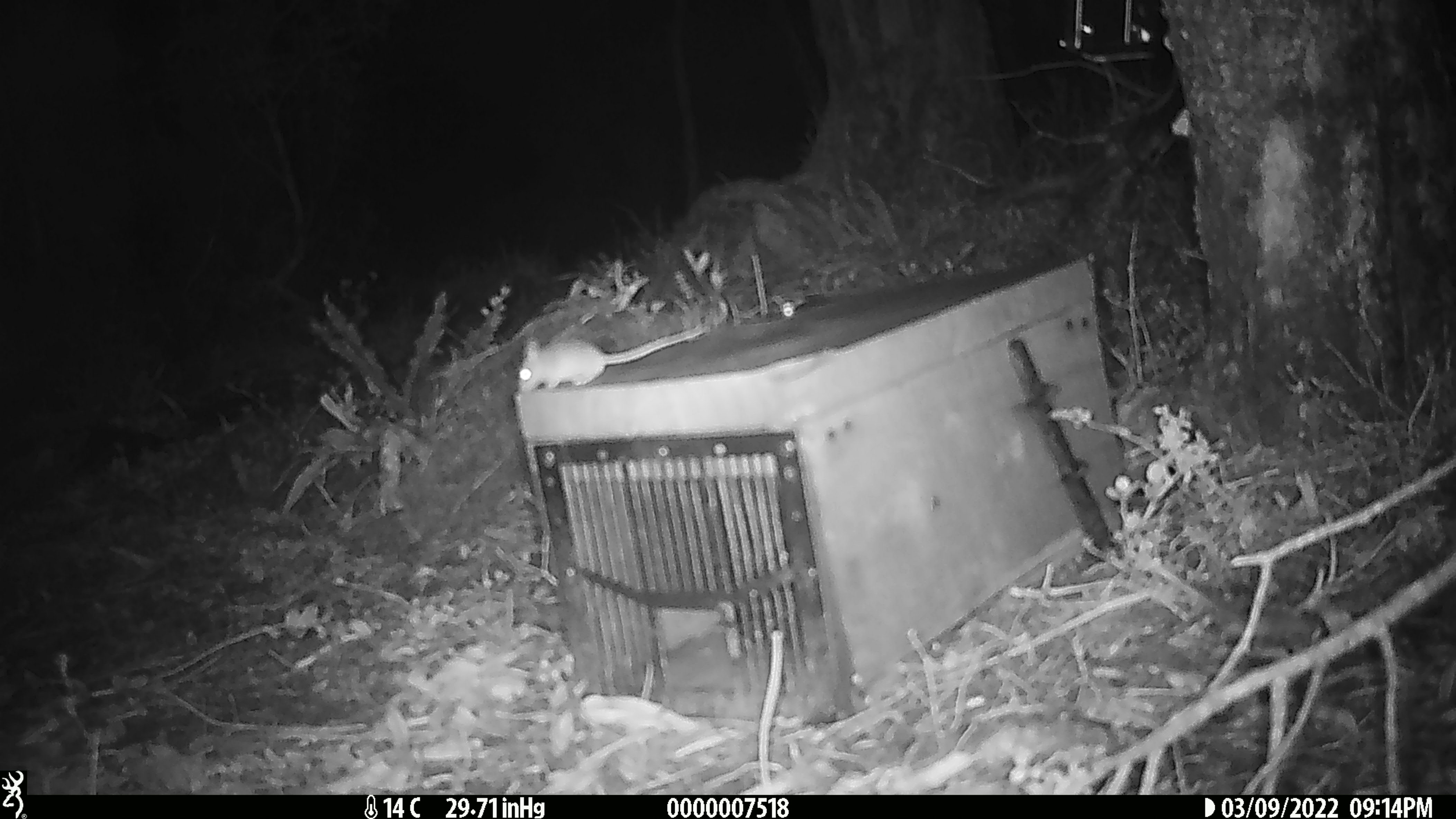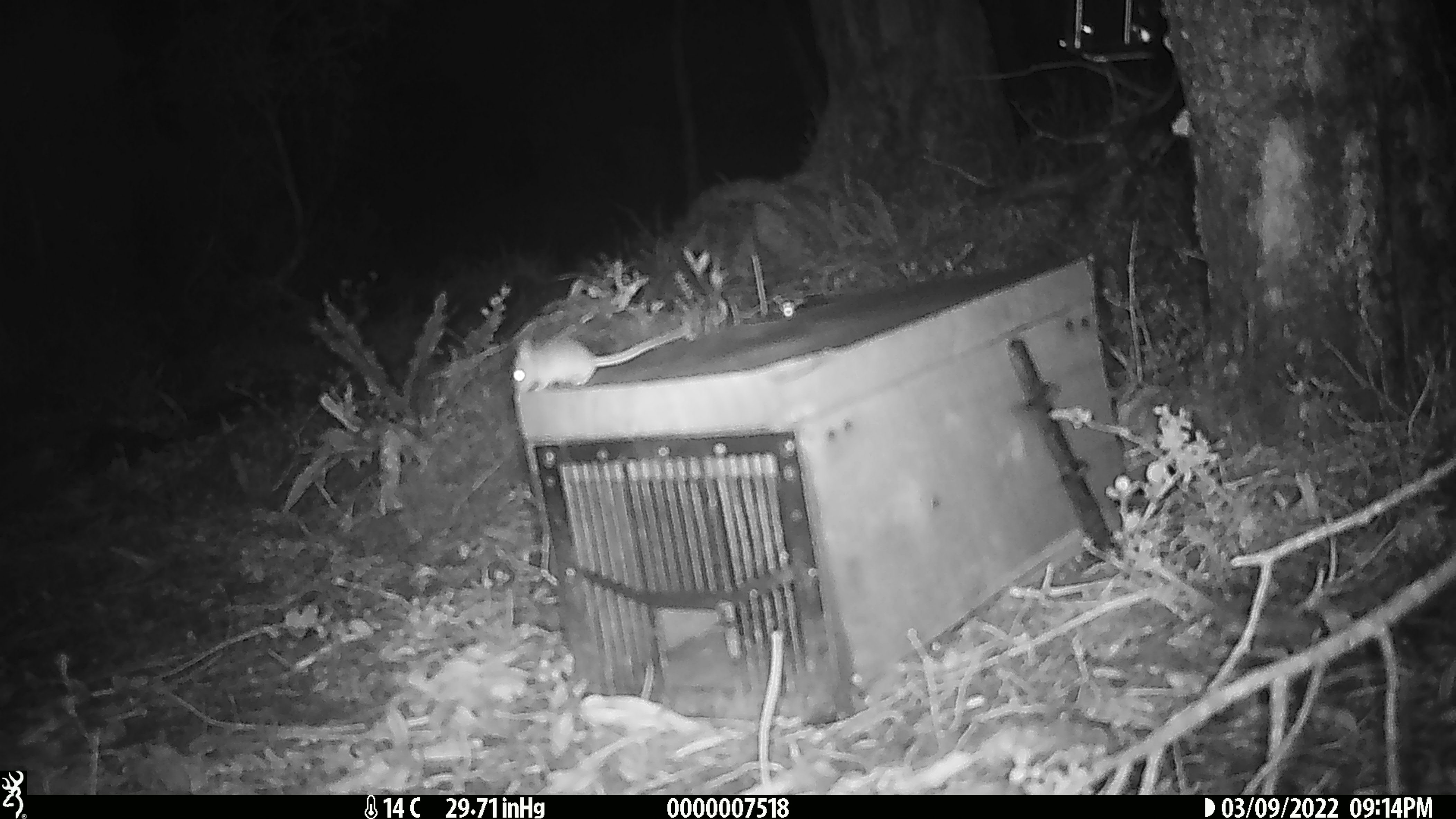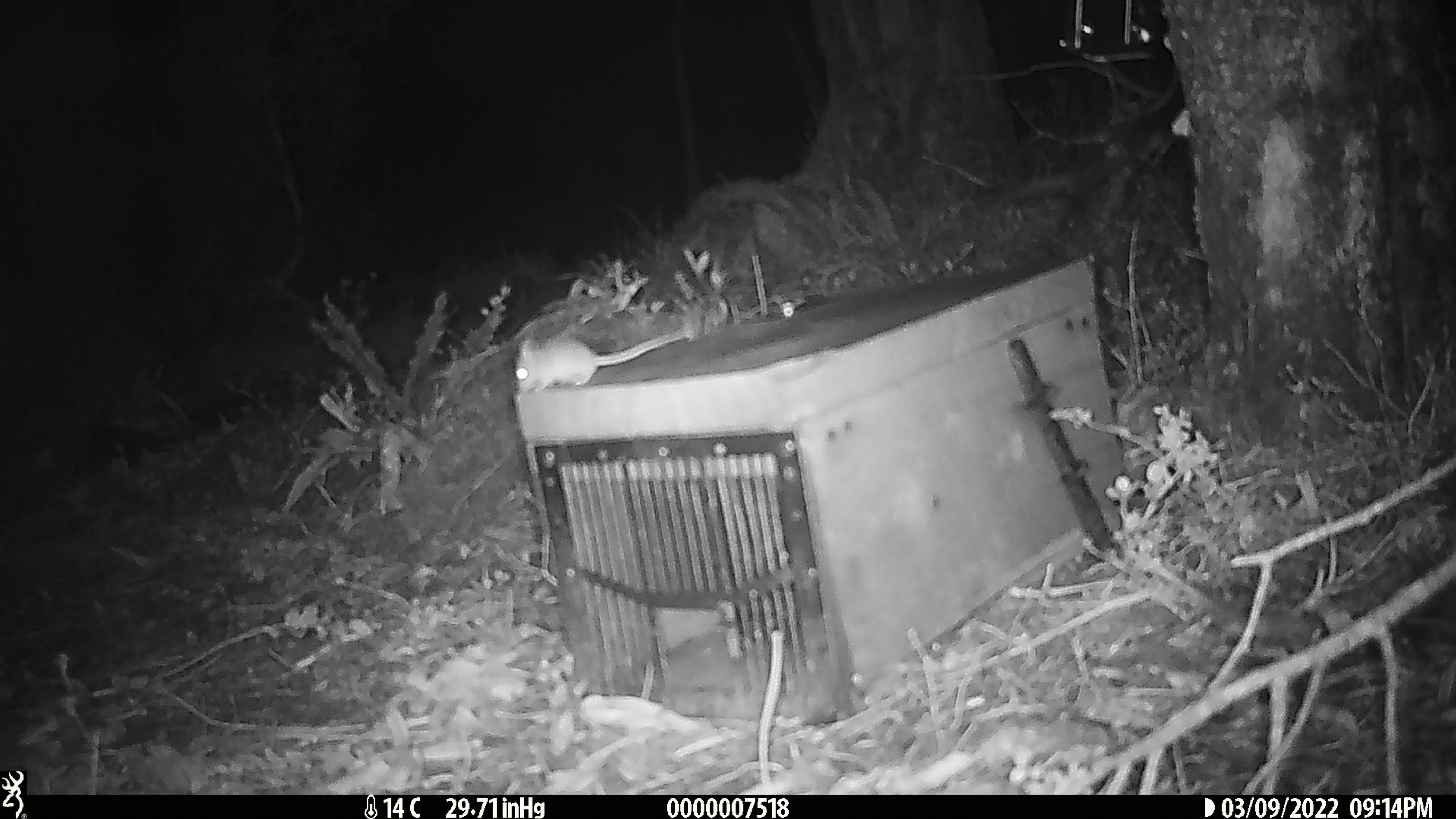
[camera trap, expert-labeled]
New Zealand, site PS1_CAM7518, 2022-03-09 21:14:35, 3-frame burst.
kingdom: Animalia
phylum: Chordata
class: Mammalia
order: Rodentia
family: Muridae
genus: Mus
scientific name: Mus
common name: mouse